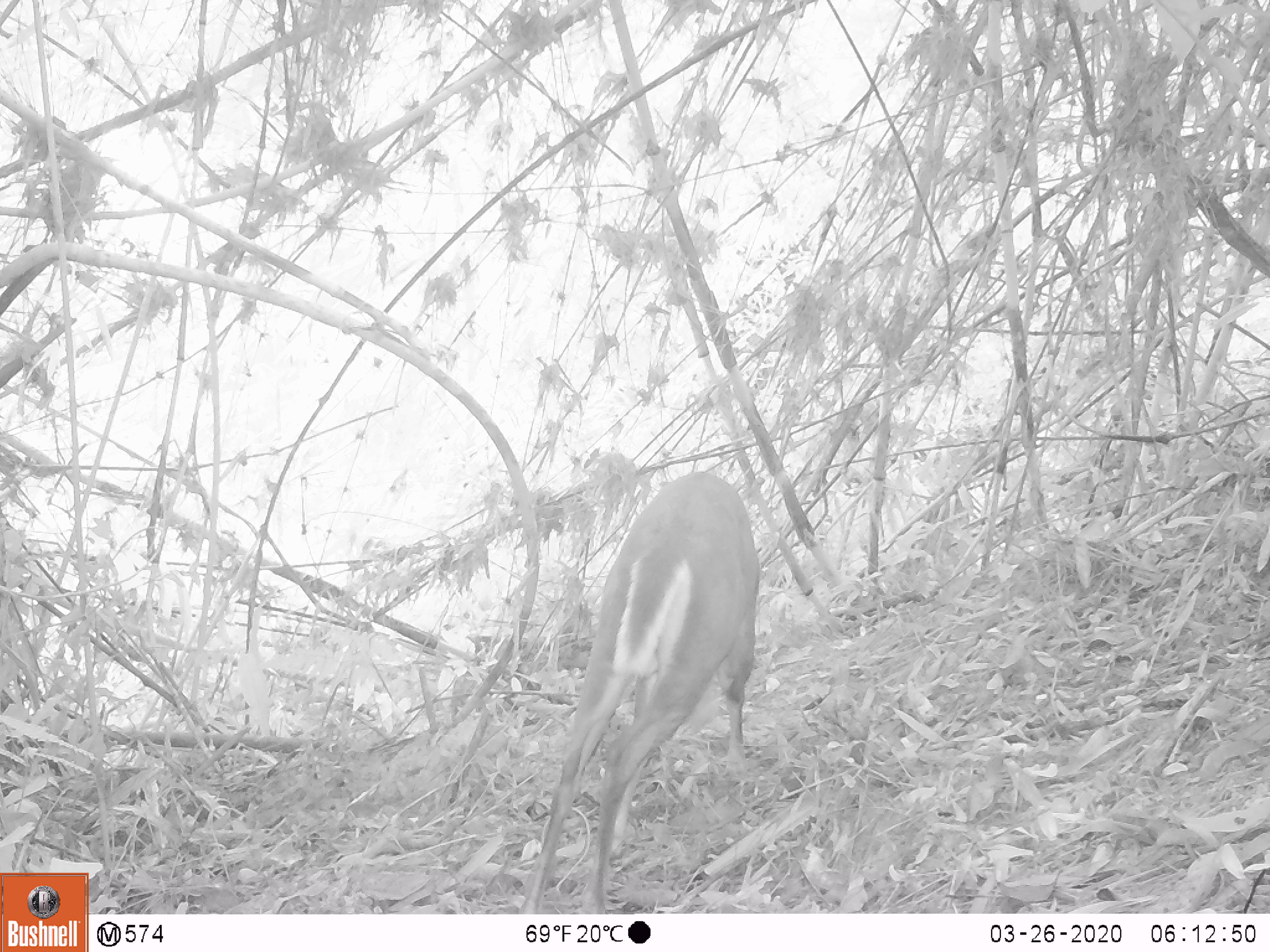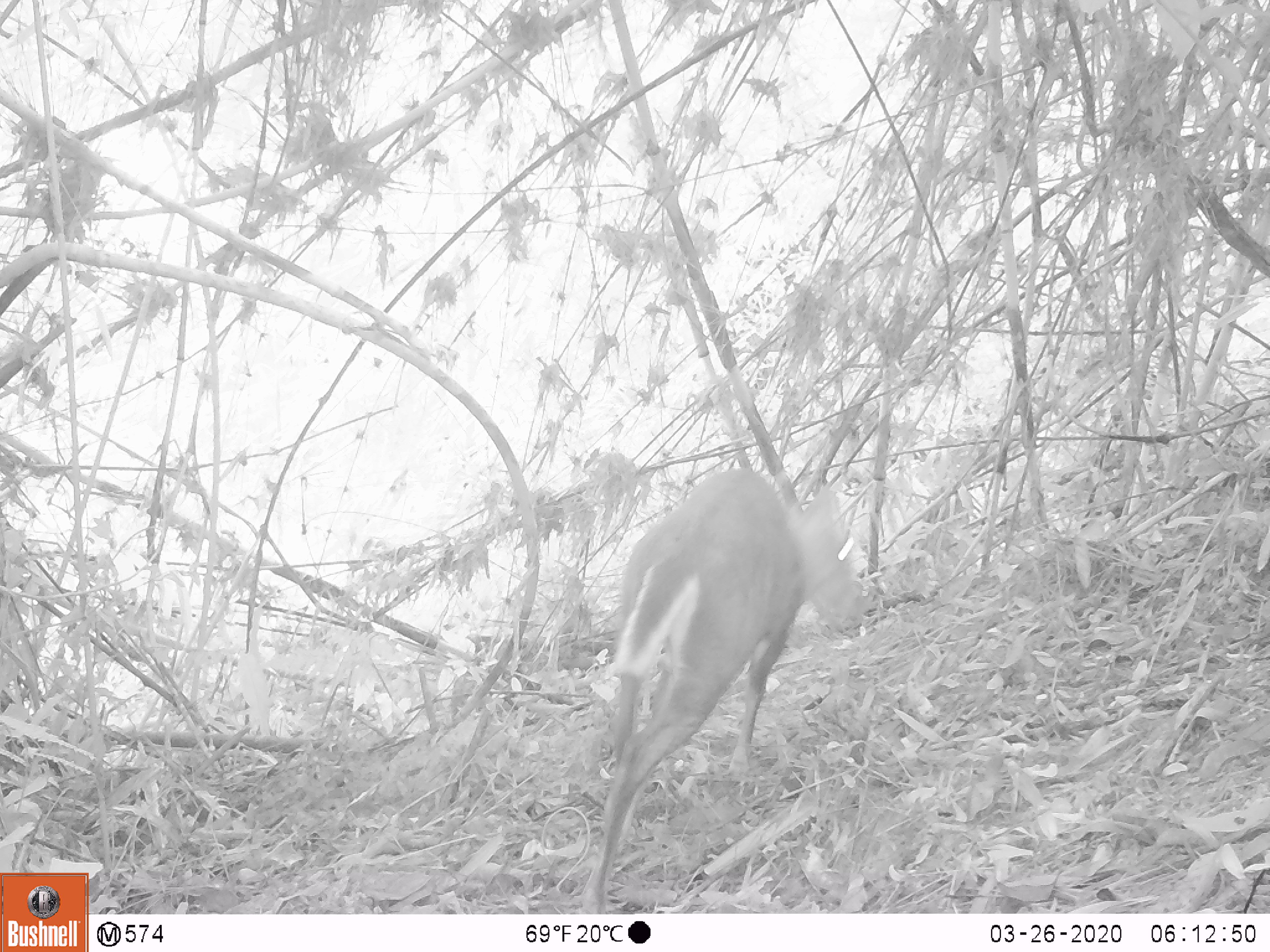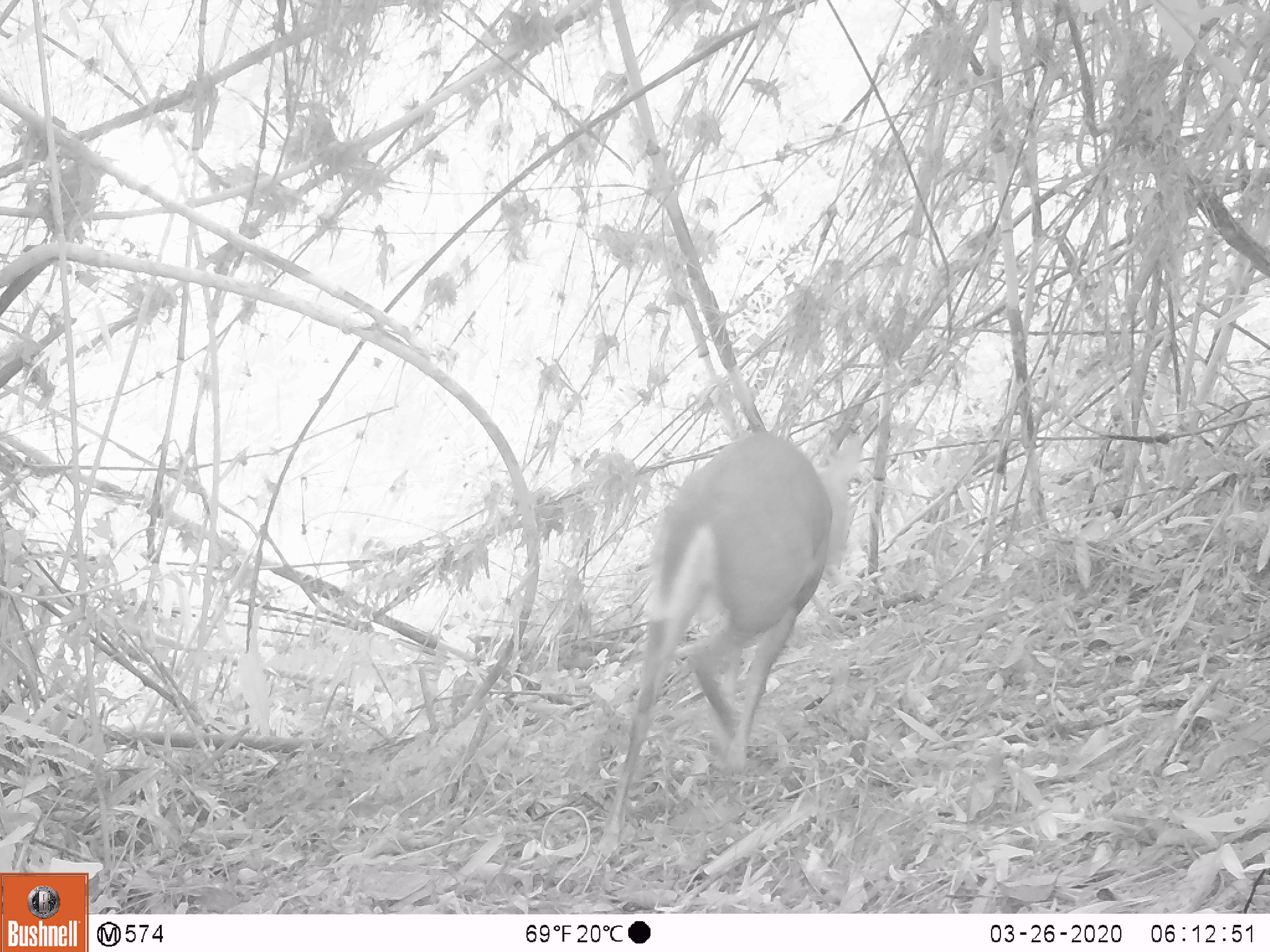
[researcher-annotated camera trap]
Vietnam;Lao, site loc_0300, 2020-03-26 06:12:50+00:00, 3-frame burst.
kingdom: Animalia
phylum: Chordata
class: Mammalia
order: Artiodactyla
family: Cervidae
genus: Muntiacus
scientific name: Muntiacus rooseveltorum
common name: roosevelt's muntjac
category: roosevelts muntjac group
Roosevelts muntjac group (roosevelt's muntjac) (Muntiacus rooseveltorum). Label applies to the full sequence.